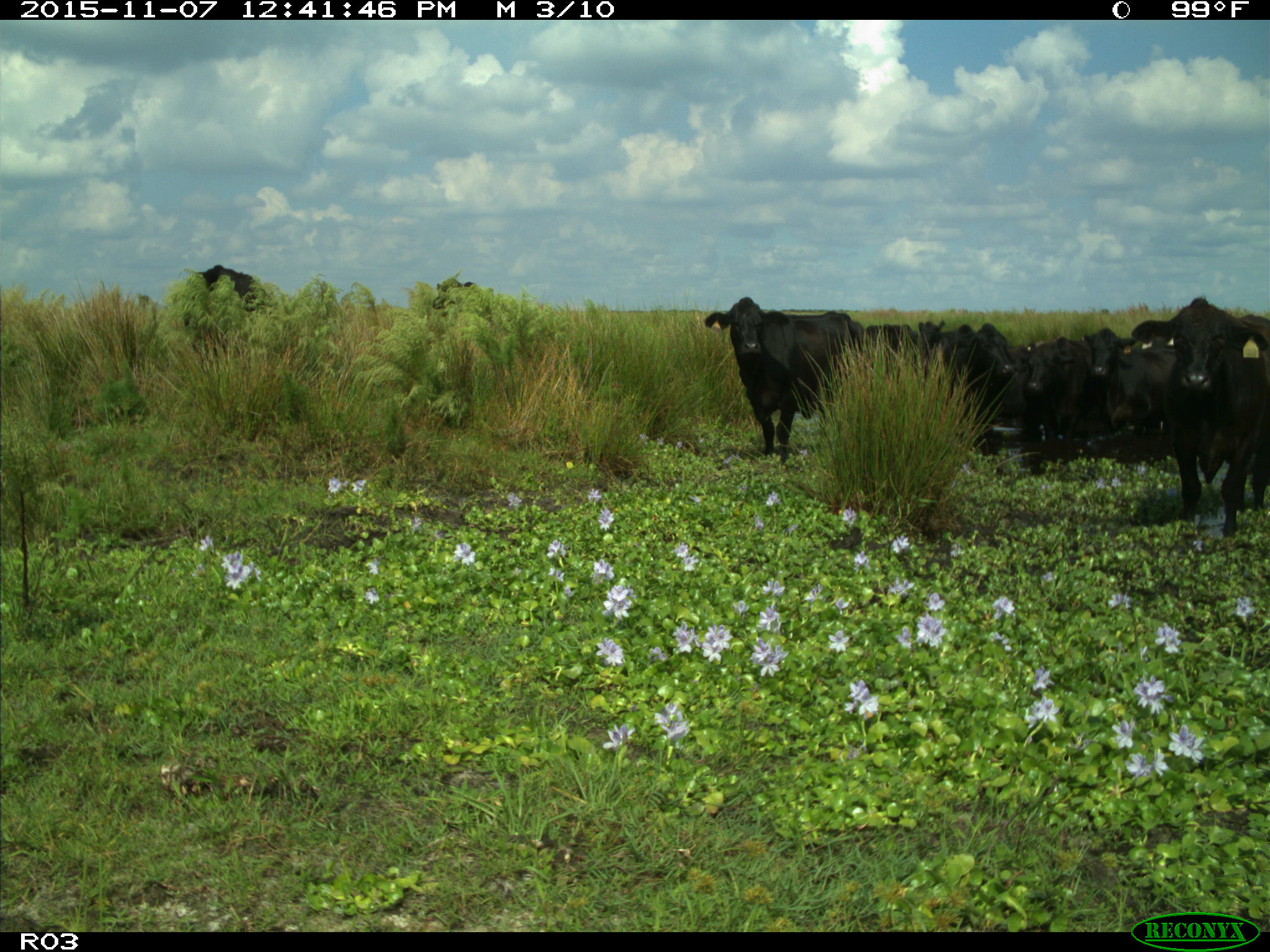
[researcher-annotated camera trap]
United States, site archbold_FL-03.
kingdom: Animalia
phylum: Chordata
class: Mammalia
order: Artiodactyla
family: Bovidae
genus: Bos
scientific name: Bos taurus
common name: domestic cow